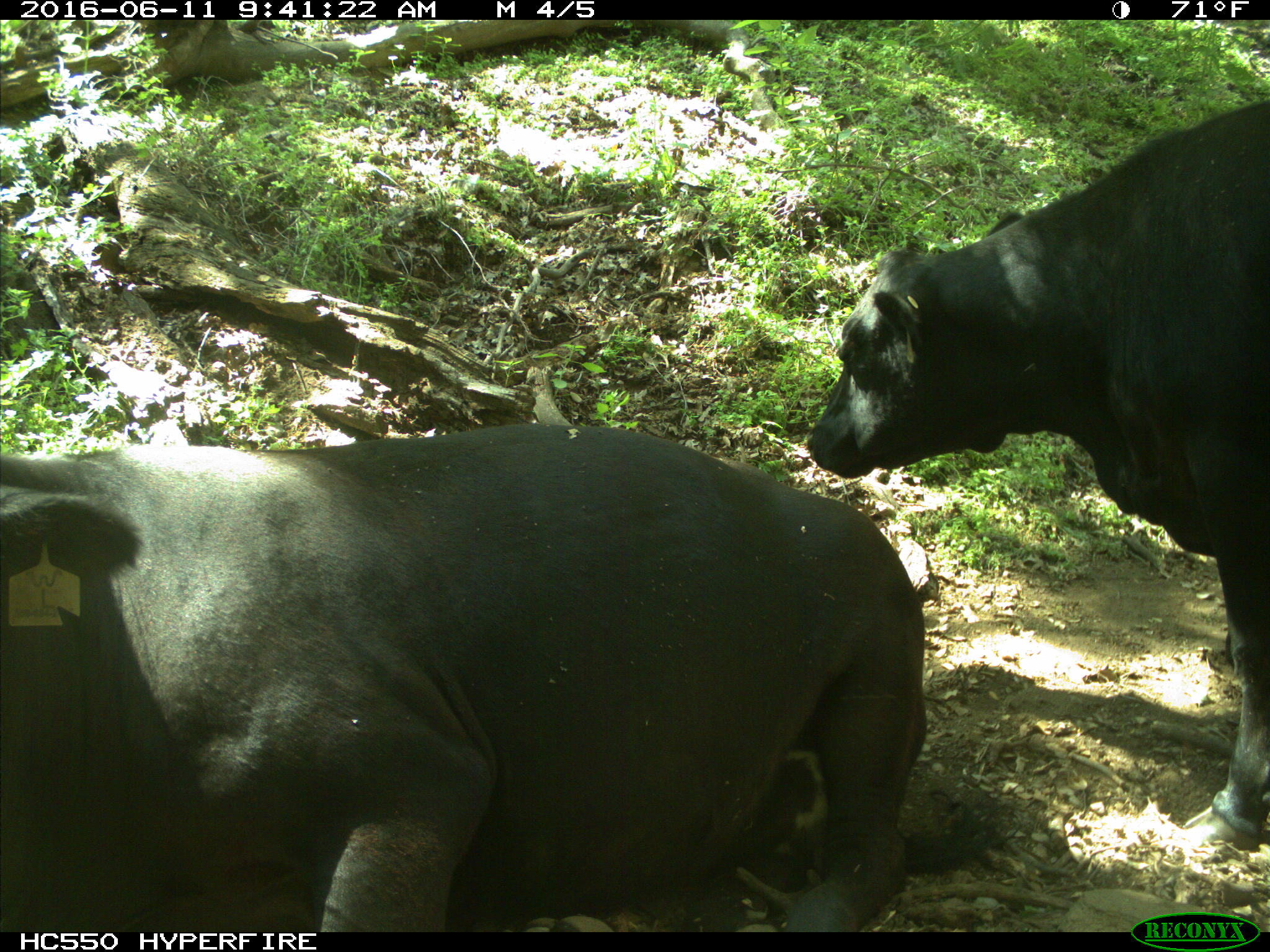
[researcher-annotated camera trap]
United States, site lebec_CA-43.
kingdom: Animalia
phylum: Chordata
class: Mammalia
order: Artiodactyla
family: Bovidae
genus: Bos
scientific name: Bos taurus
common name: domestic cow